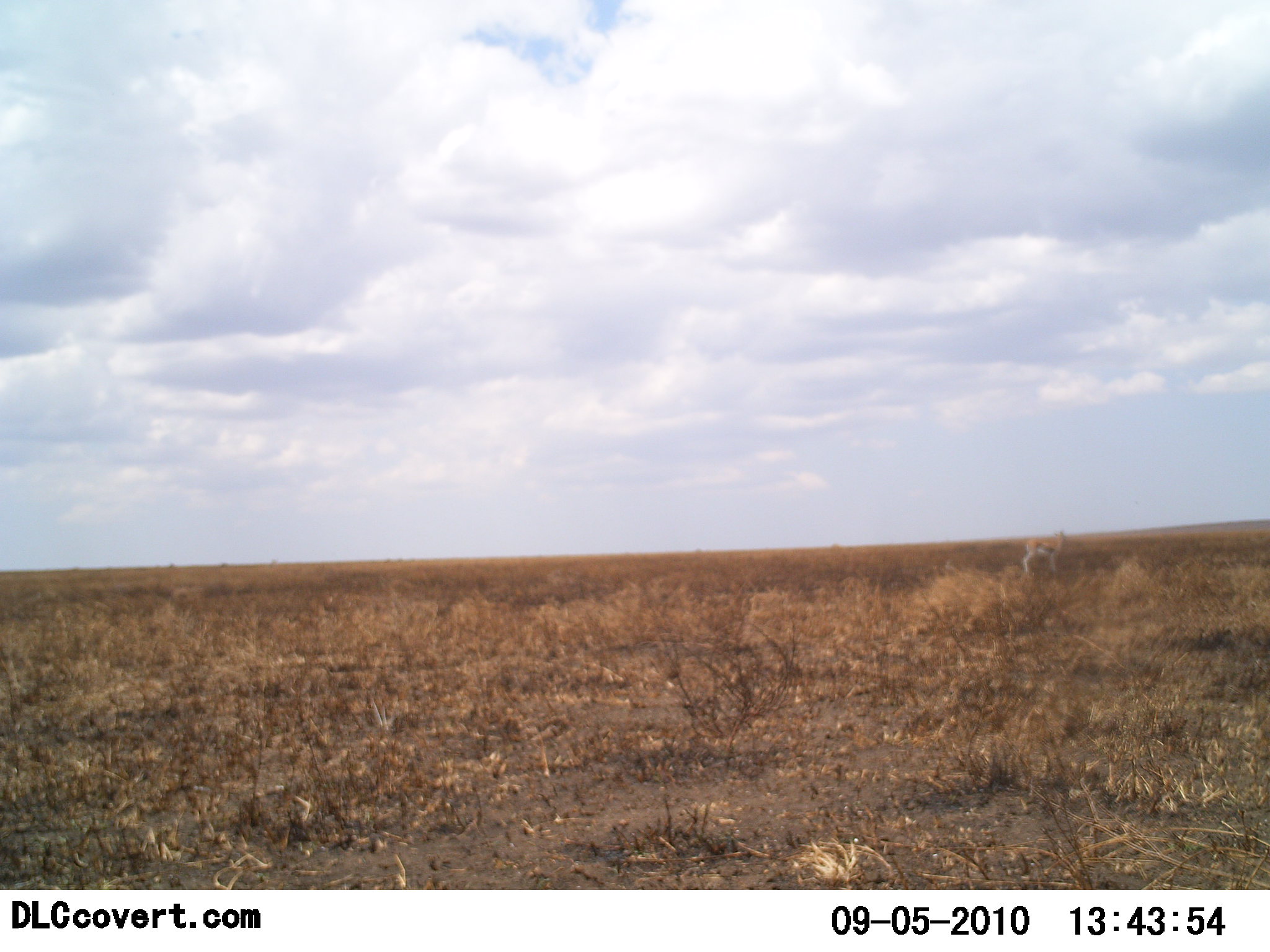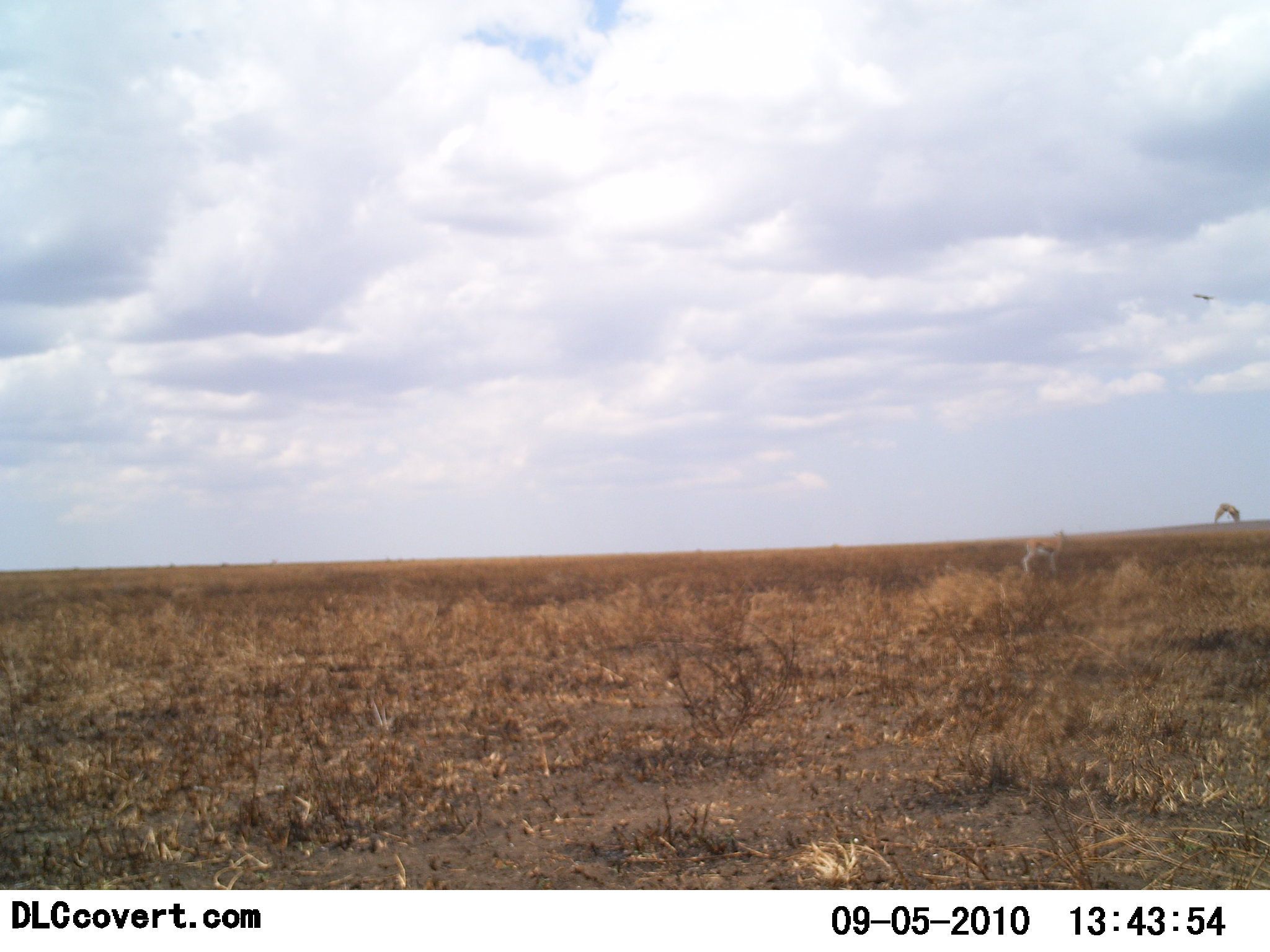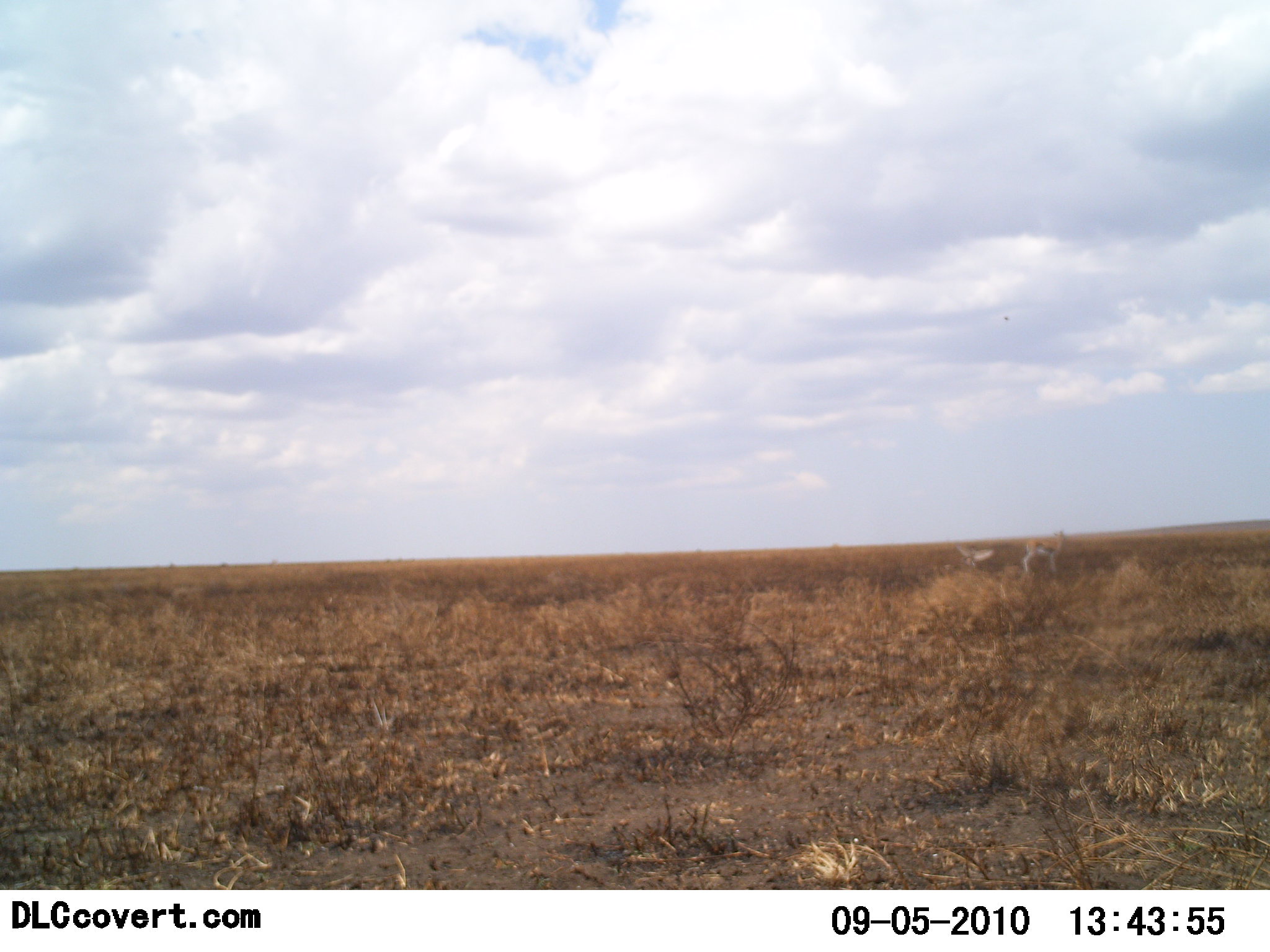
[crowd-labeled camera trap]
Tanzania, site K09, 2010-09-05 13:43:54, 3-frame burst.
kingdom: Animalia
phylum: Chordata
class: Mammalia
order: Artiodactyla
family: Bovidae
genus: Eudorcas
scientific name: Eudorcas thomsonii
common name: thomson's gazelle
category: gazellethomsons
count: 1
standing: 100%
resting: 0%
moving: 10%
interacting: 0%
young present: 0%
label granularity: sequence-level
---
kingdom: Animalia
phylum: Chordata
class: Aves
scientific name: Aves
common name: bird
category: otherbird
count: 2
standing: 0%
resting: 0%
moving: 100%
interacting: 0%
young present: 0%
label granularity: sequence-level